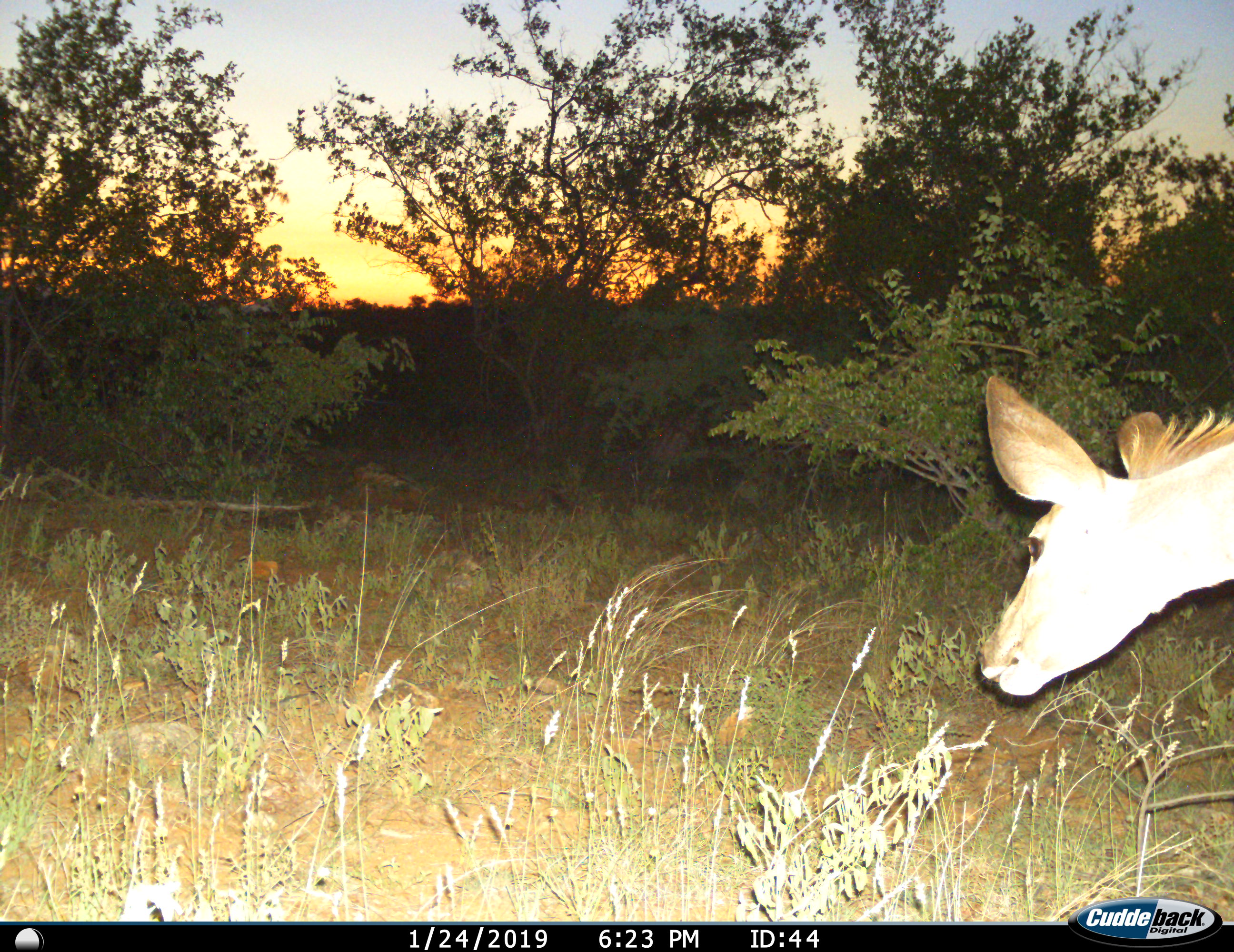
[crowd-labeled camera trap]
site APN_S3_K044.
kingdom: Animalia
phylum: Chordata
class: Mammalia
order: Artiodactyla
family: Bovidae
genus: Tragelaphus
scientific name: Tragelaphus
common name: kudu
Kudu (Tragelaphus), count 1. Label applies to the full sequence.